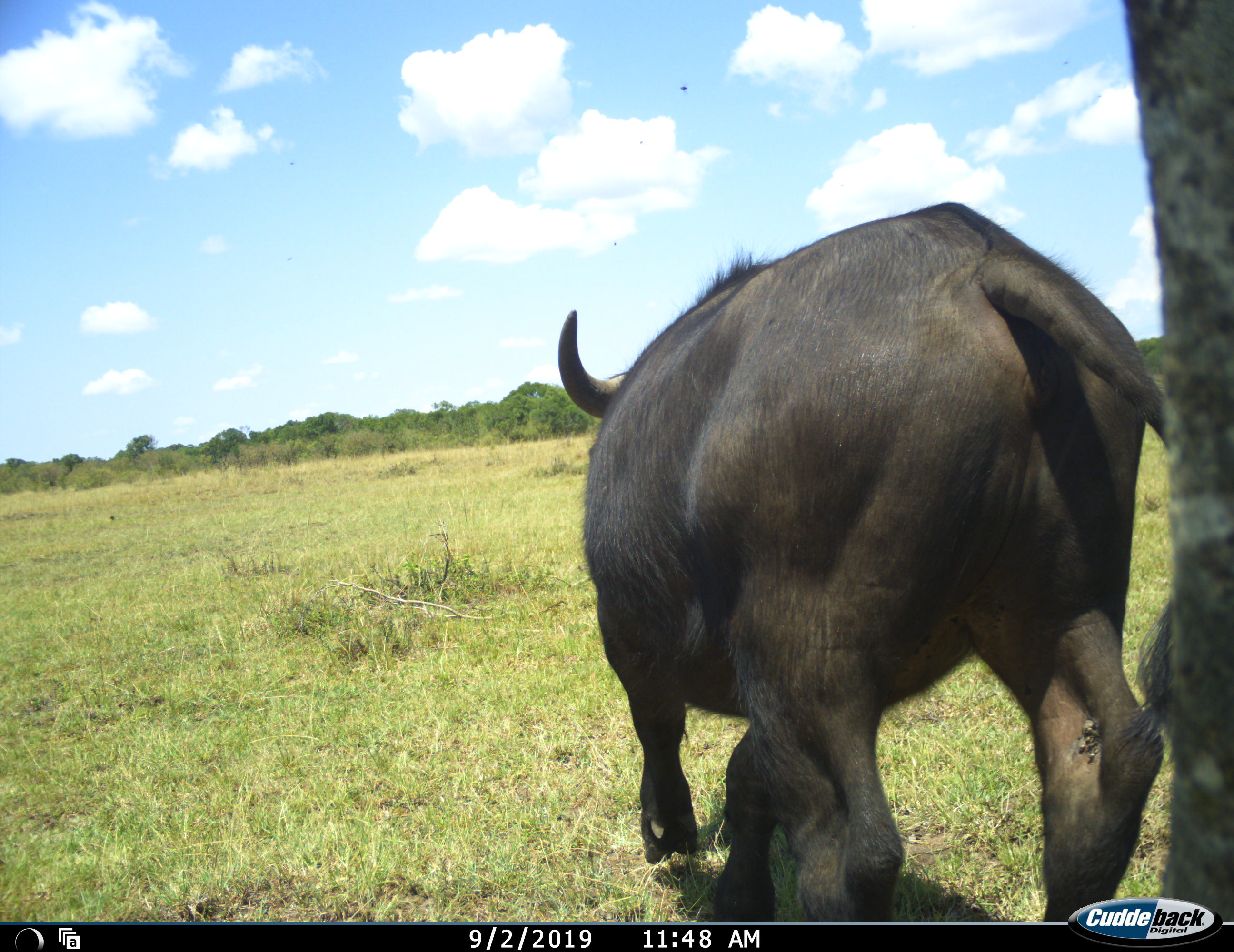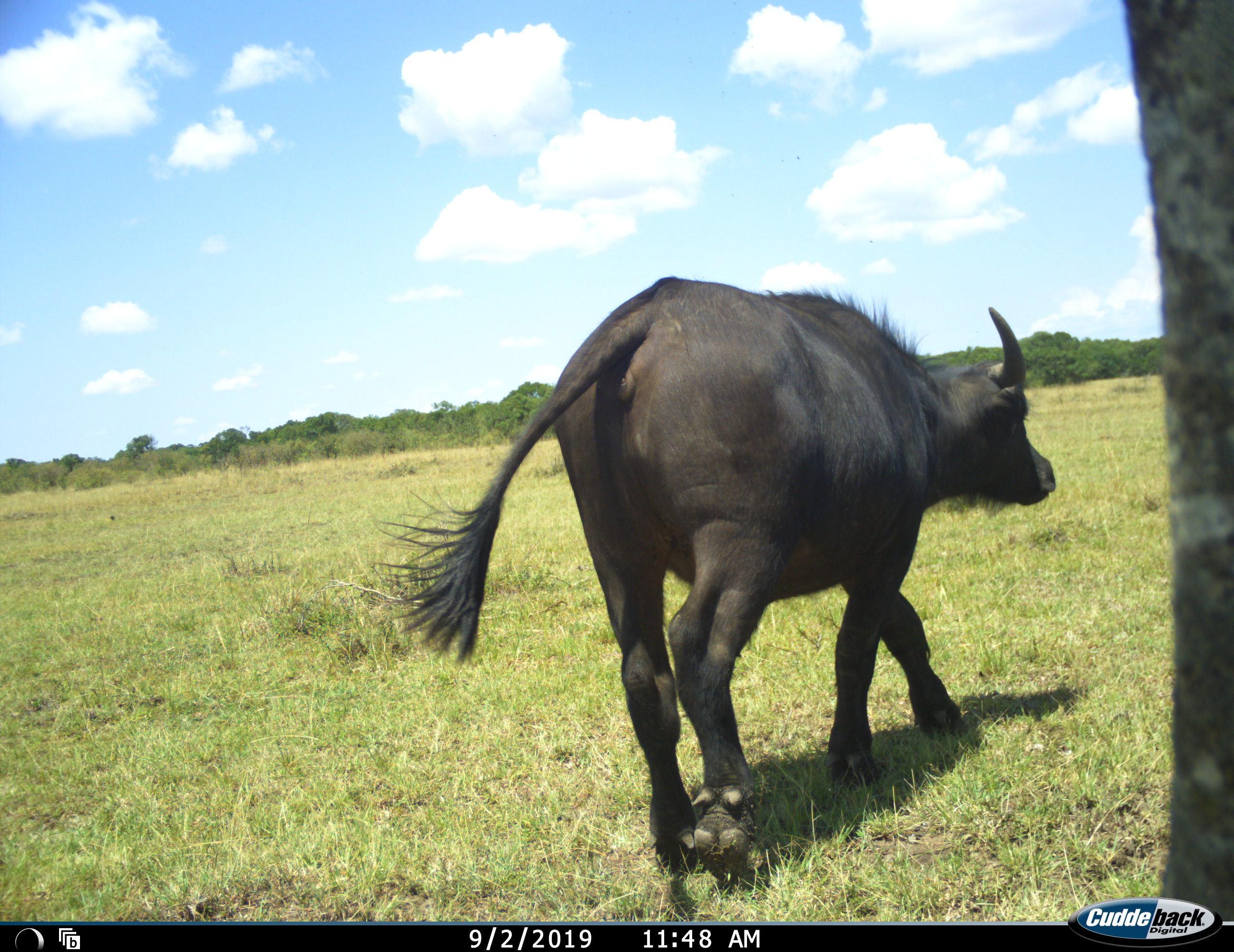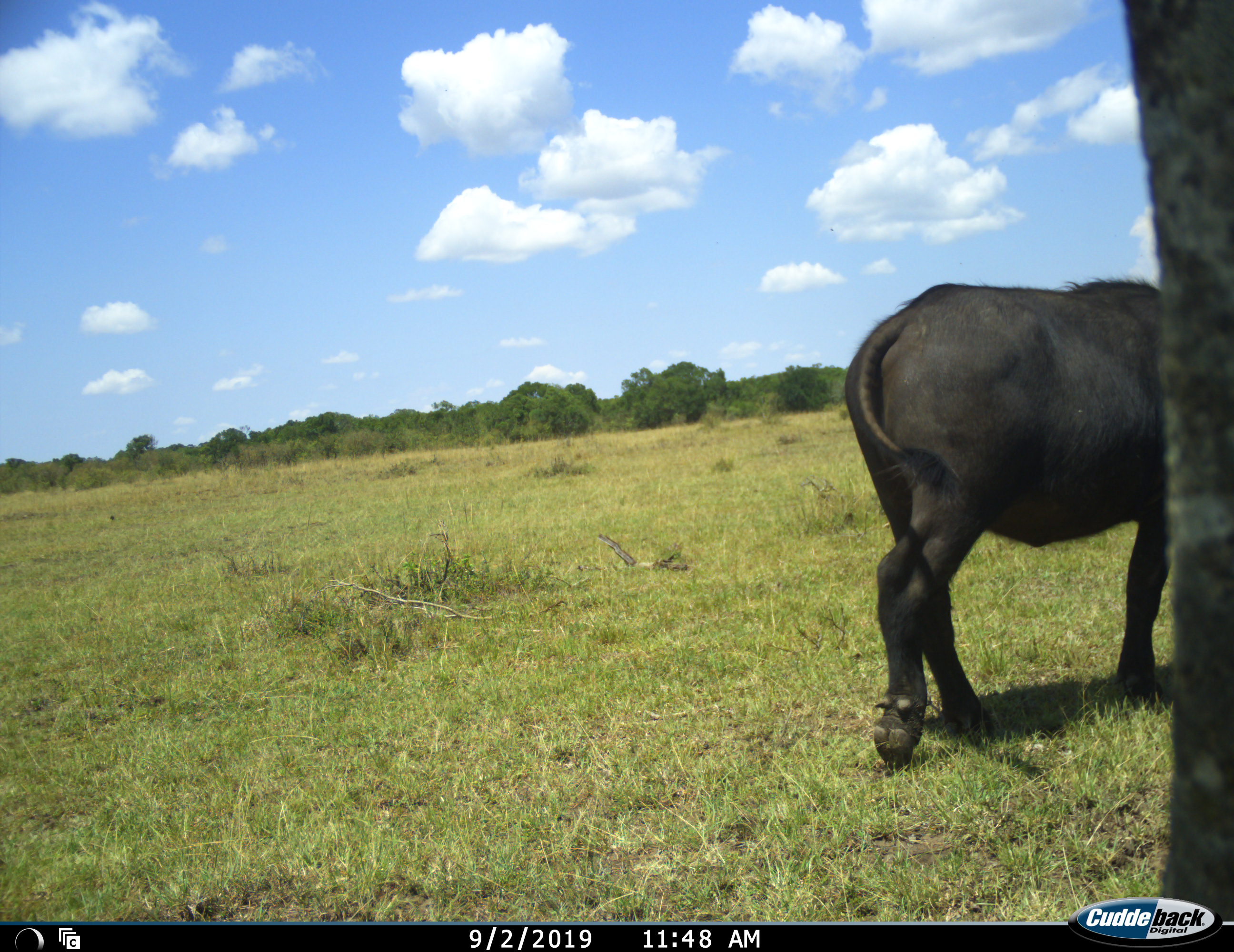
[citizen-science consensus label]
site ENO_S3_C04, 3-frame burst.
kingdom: Animalia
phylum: Chordata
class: Mammalia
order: Artiodactyla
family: Bovidae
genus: Syncerus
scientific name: Syncerus caffer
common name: african buffalo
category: buffalo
Buffalo (african buffalo) (Syncerus caffer), count 1. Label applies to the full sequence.